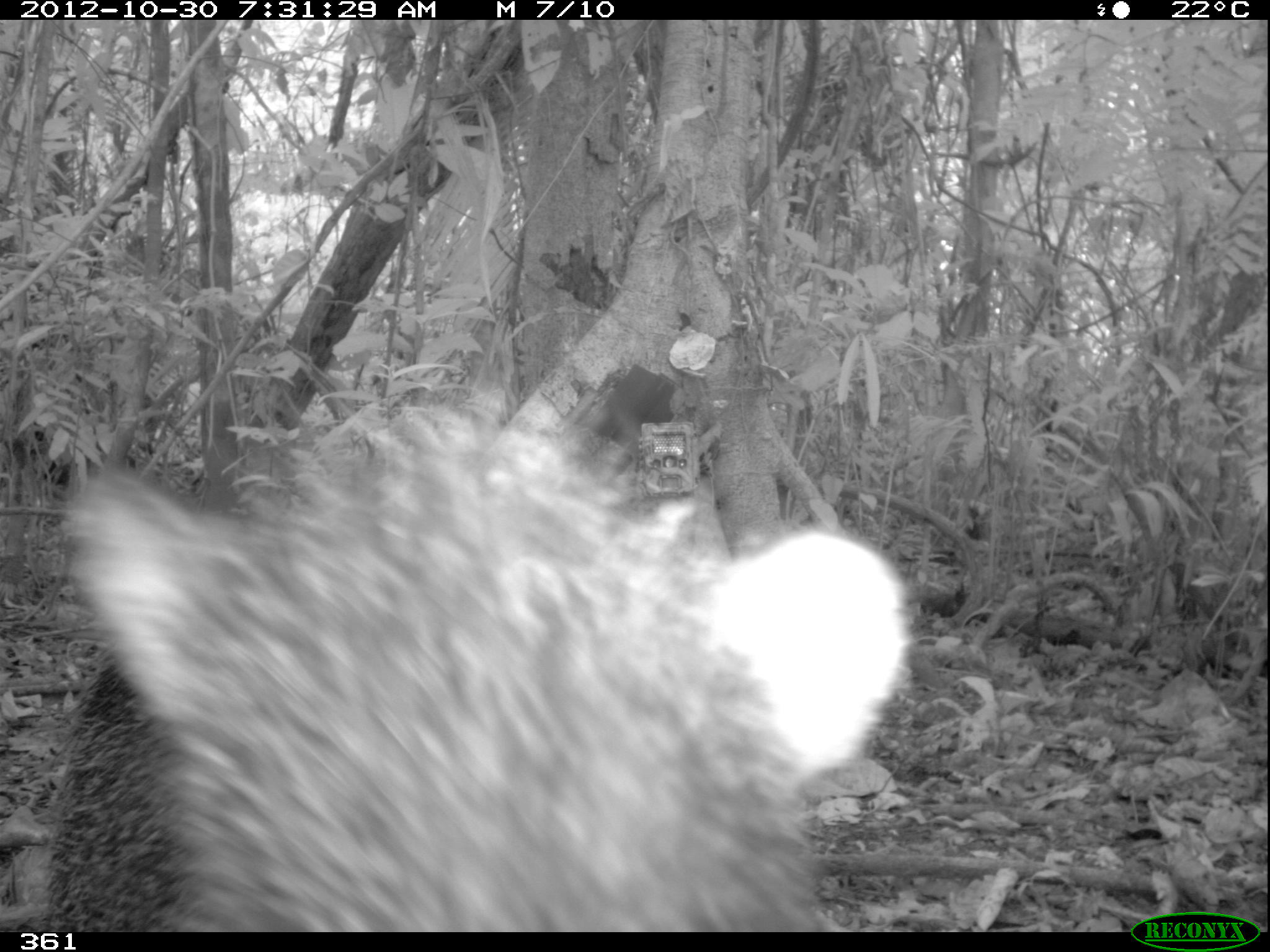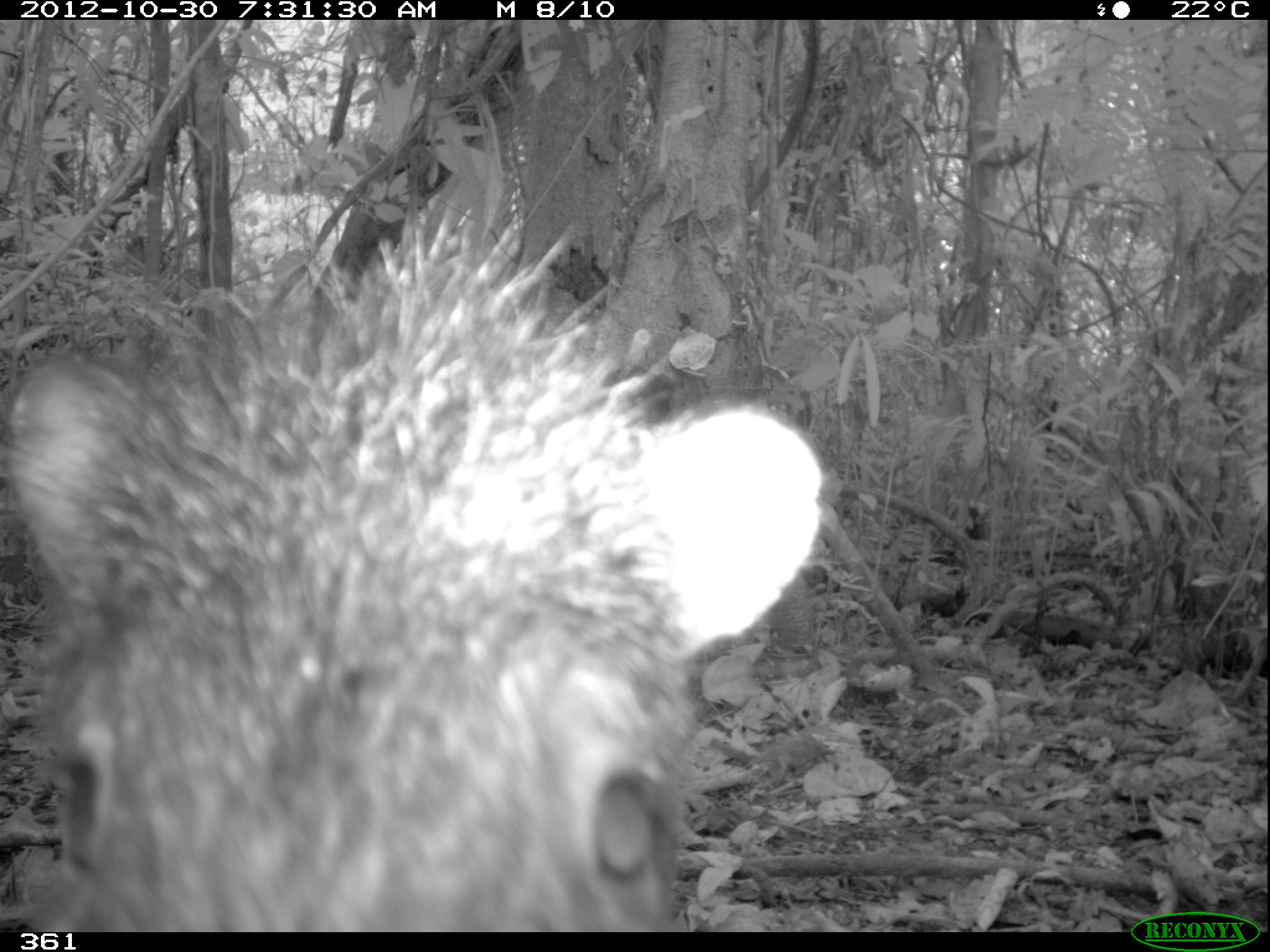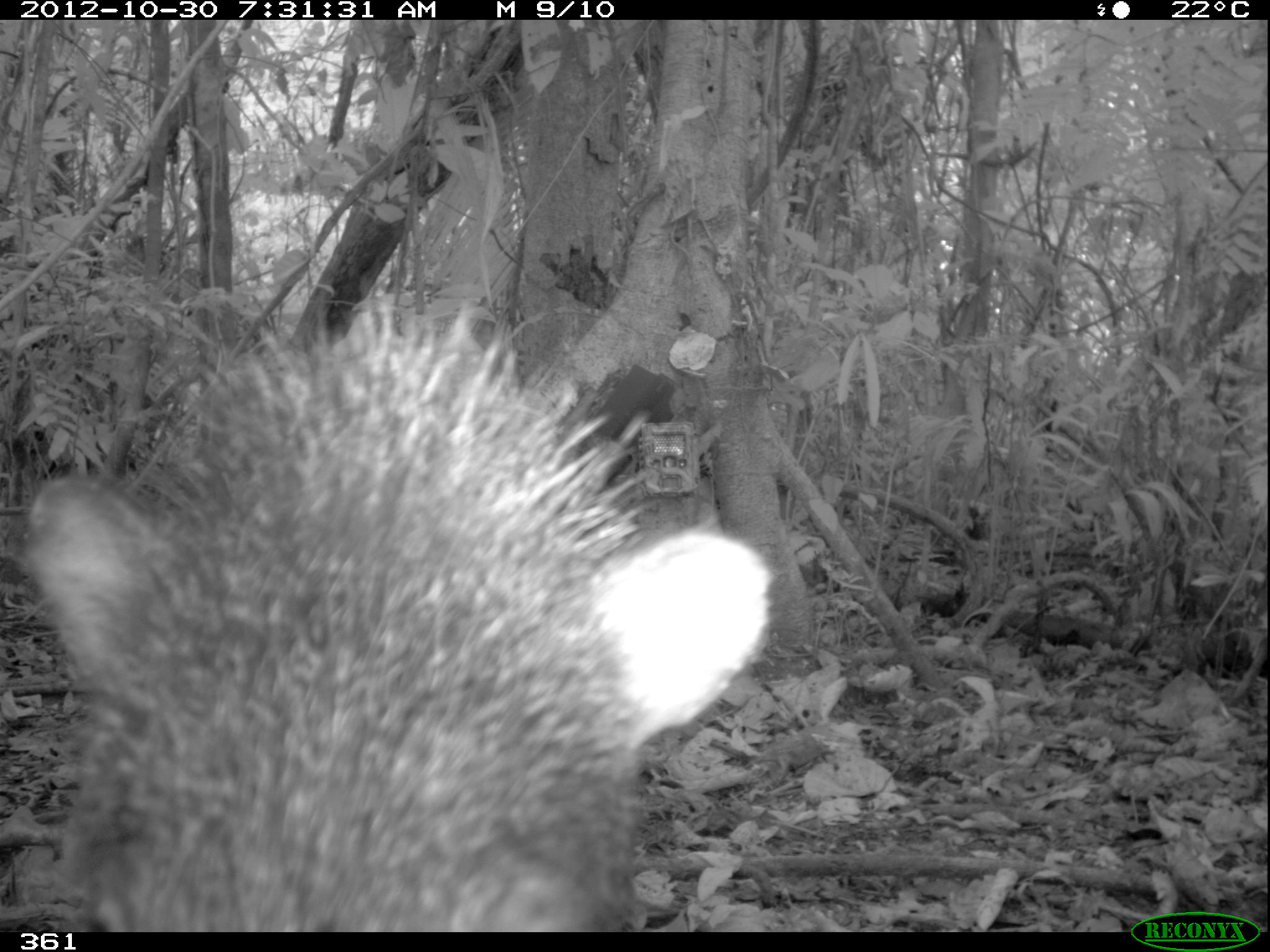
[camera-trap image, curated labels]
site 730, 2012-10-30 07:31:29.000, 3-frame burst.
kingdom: Animalia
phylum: Chordata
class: Mammalia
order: Artiodactyla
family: Tayassuidae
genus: Tayassu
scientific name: Tayassu pecari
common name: white-lipped peccary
Tayassu pecari (white-lipped peccary).